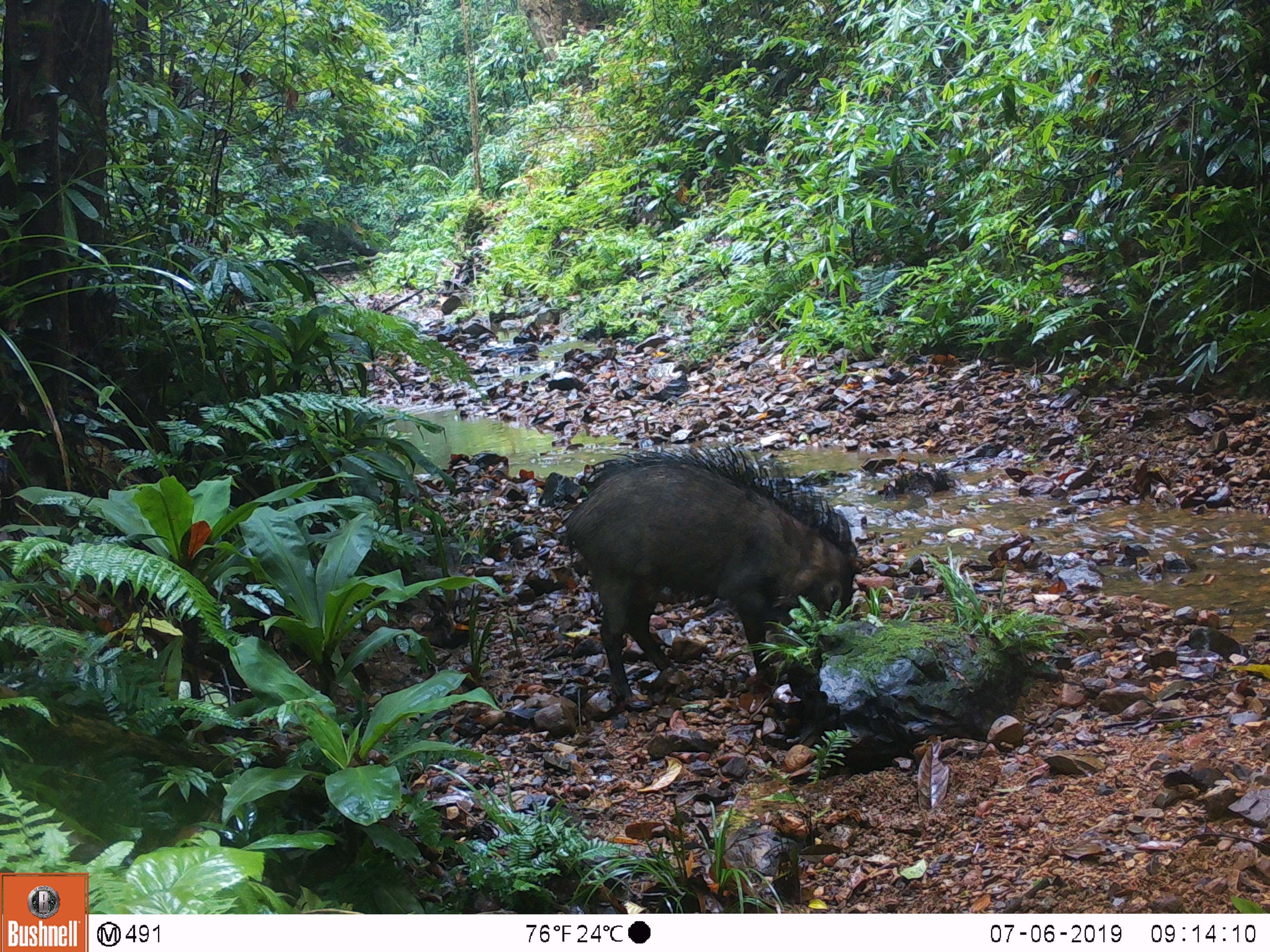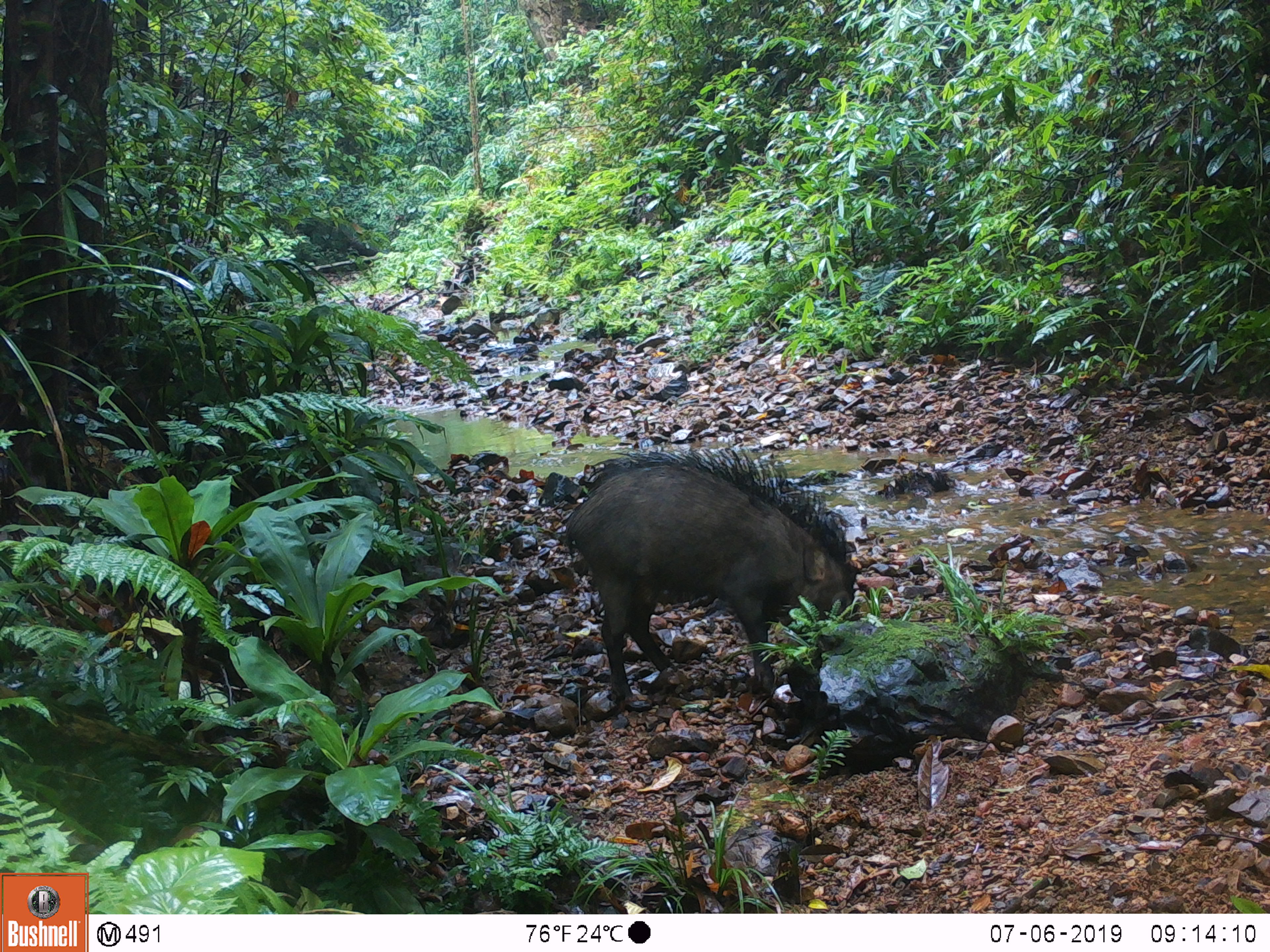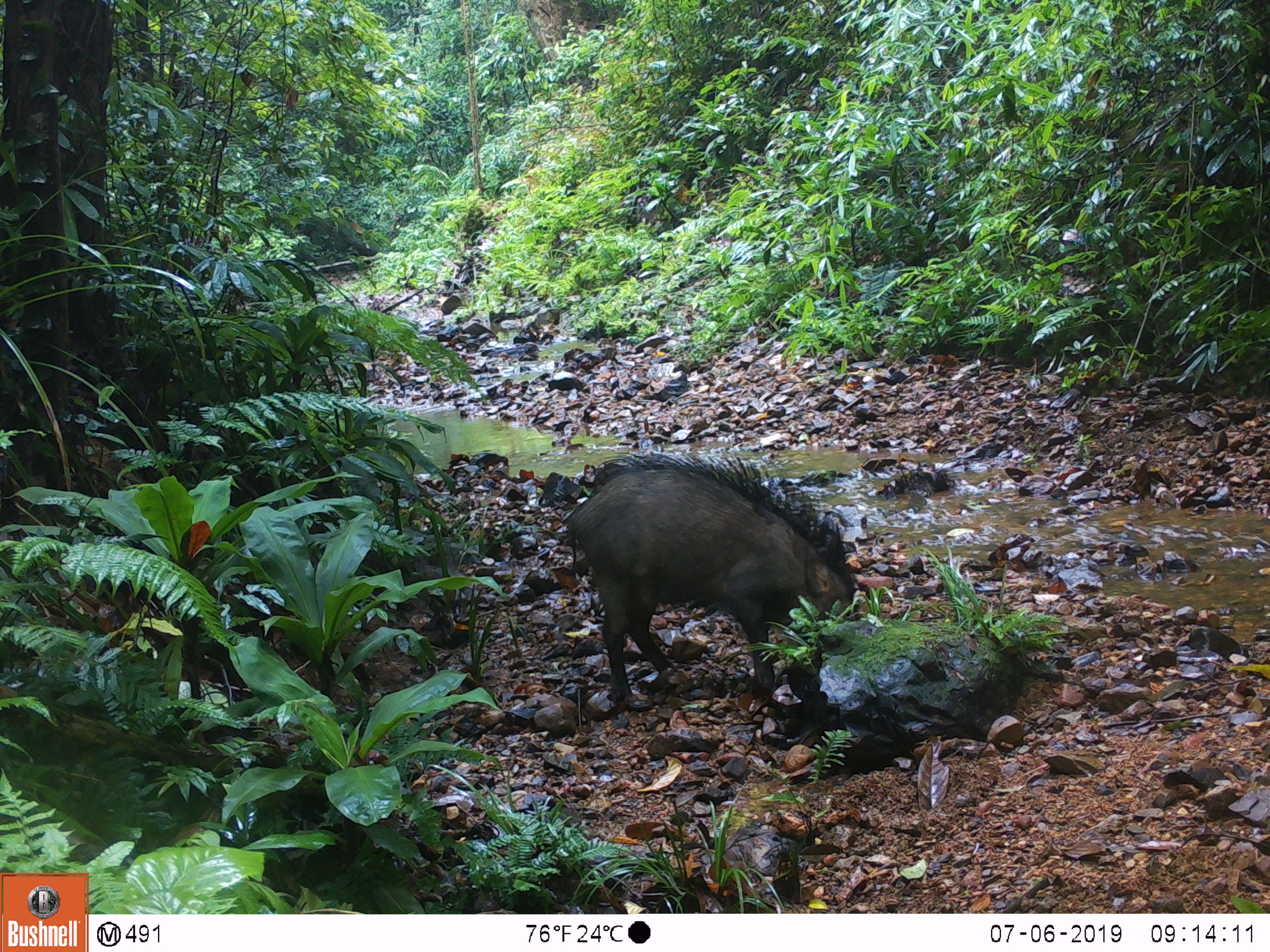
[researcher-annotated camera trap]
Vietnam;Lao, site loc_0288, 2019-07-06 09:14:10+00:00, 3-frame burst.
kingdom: Animalia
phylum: Chordata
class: Mammalia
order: Artiodactyla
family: Suidae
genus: Sus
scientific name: Sus scrofa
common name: eurasian wild pig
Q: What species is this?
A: Eurasian wild pig (Sus scrofa).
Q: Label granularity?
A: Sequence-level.